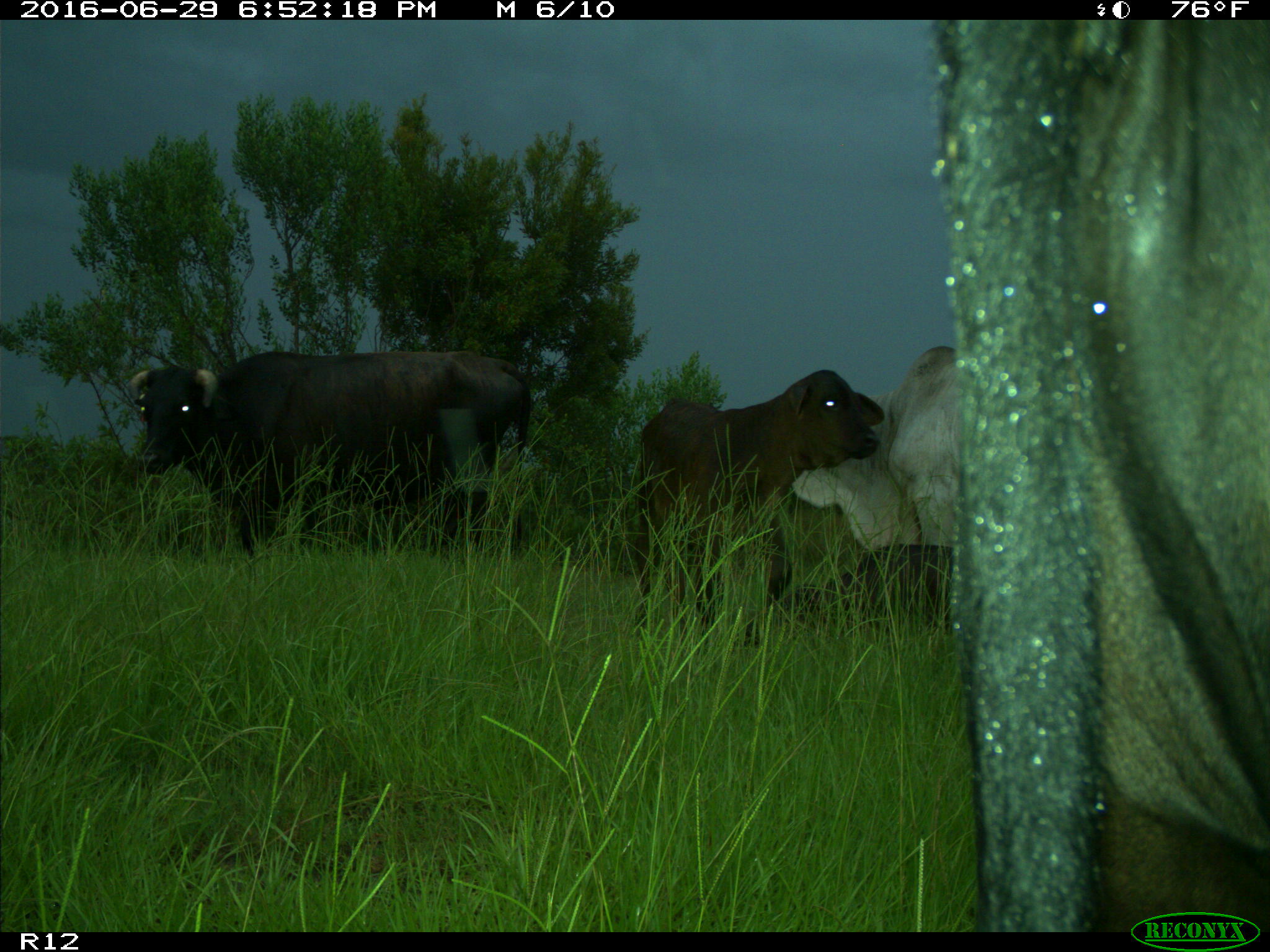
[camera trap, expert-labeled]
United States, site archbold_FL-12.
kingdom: Animalia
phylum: Chordata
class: Mammalia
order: Artiodactyla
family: Bovidae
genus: Bos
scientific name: Bos taurus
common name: domestic cow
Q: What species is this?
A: Bos taurus (domestic cow).